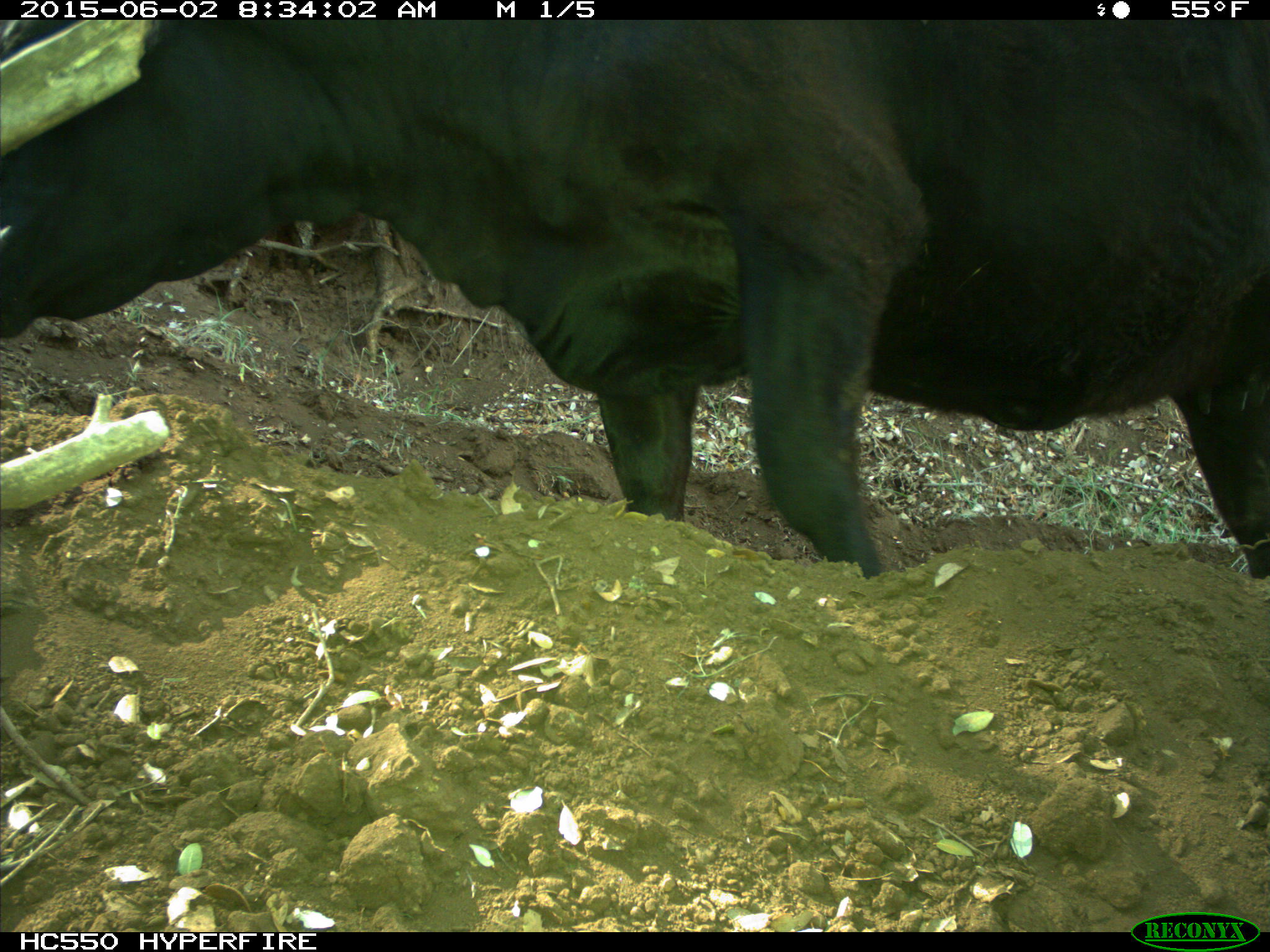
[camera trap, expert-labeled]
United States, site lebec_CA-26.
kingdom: Animalia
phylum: Chordata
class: Mammalia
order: Artiodactyla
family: Bovidae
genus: Bos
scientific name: Bos taurus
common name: domestic cow